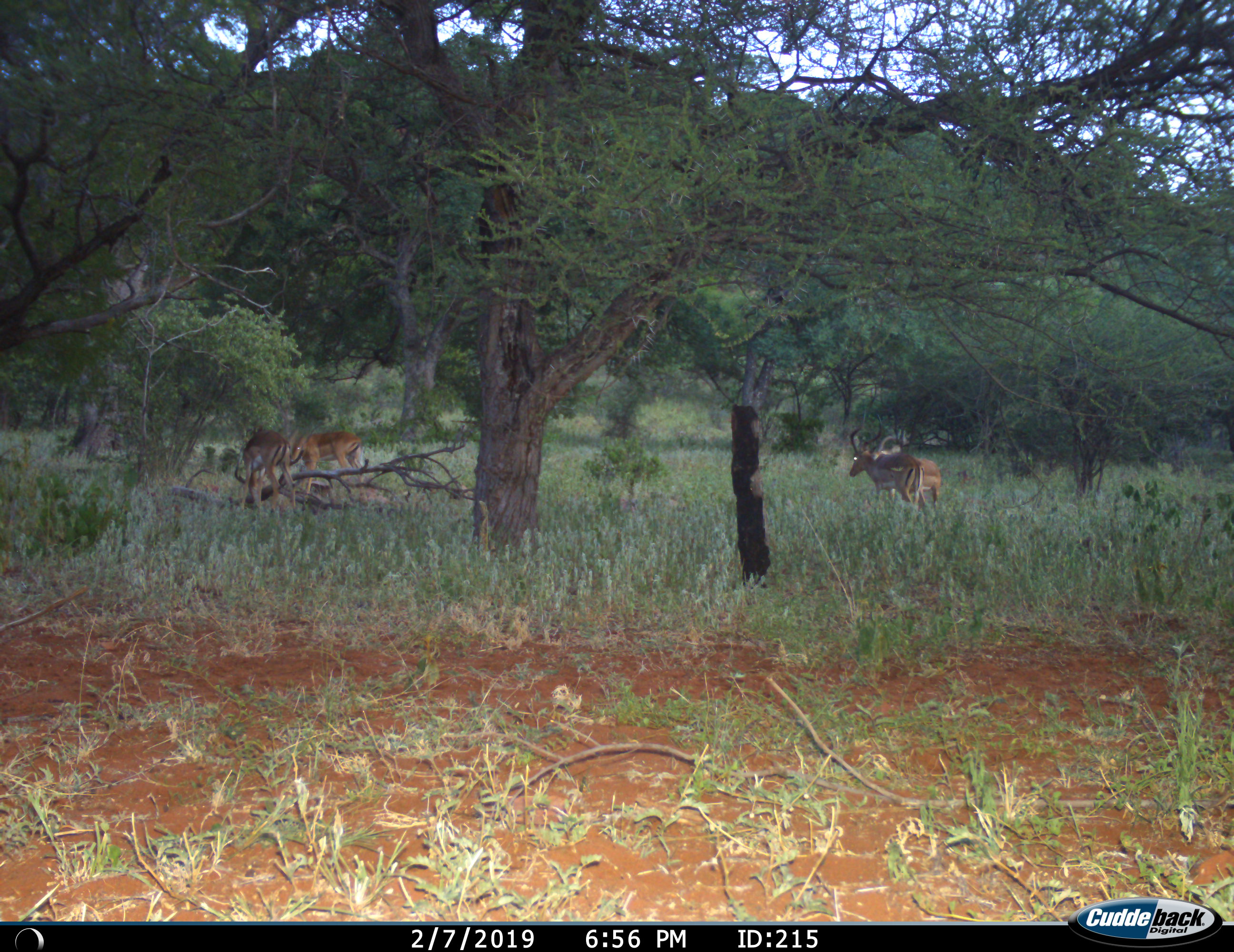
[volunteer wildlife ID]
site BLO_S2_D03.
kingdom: Animalia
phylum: Chordata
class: Mammalia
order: Artiodactyla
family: Bovidae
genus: Aepyceros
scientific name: Aepyceros melampus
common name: impala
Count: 4.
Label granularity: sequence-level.